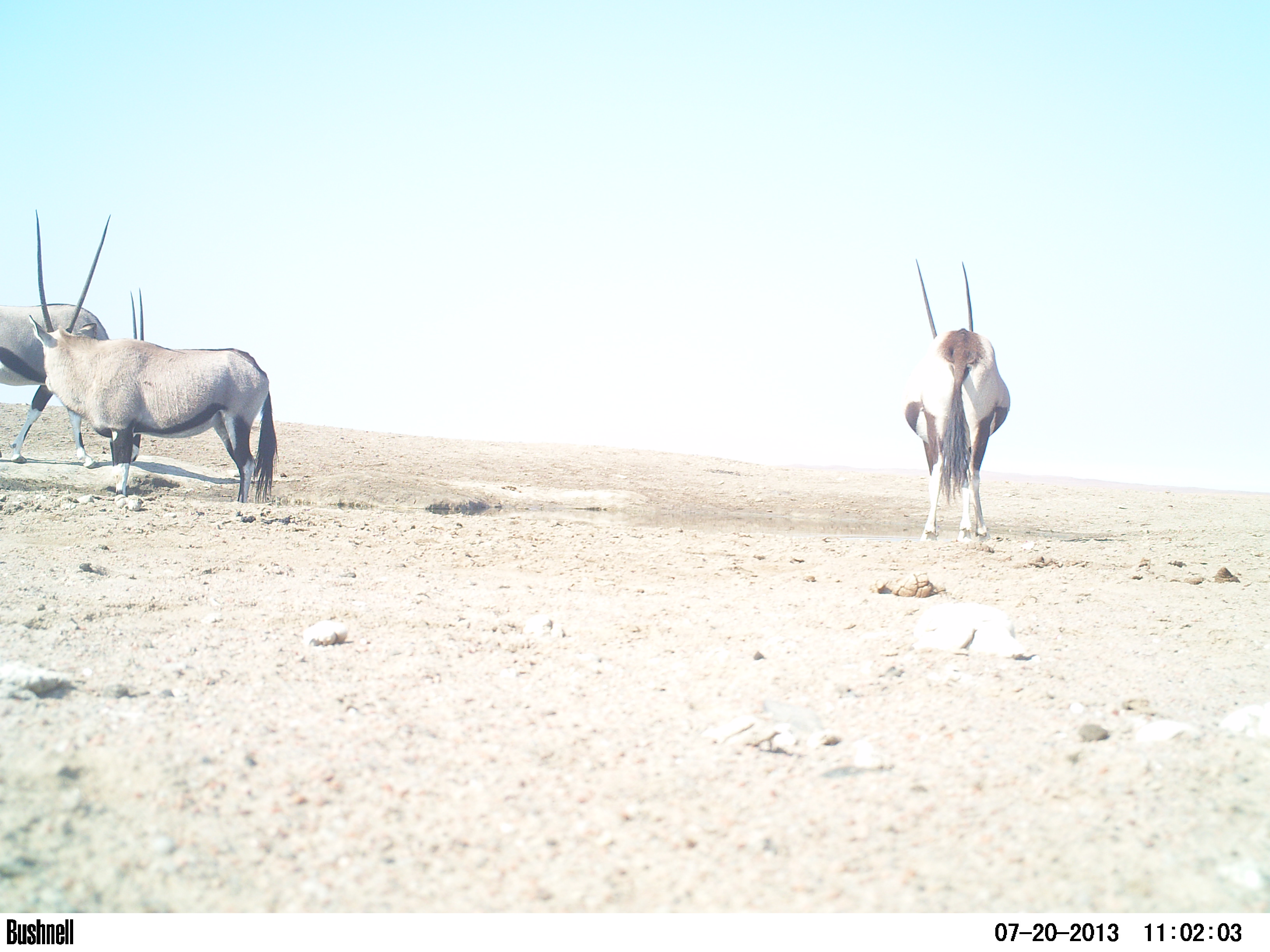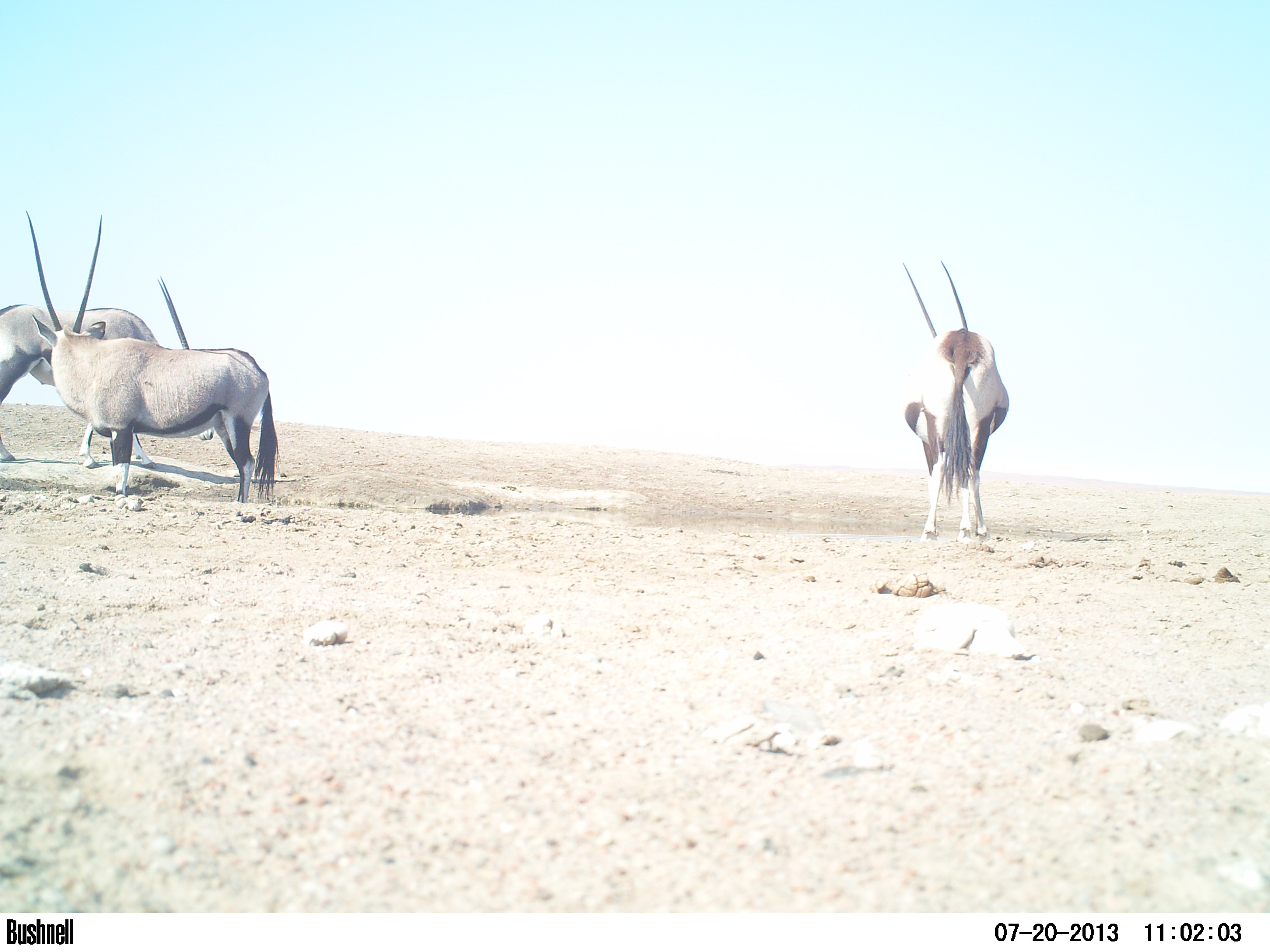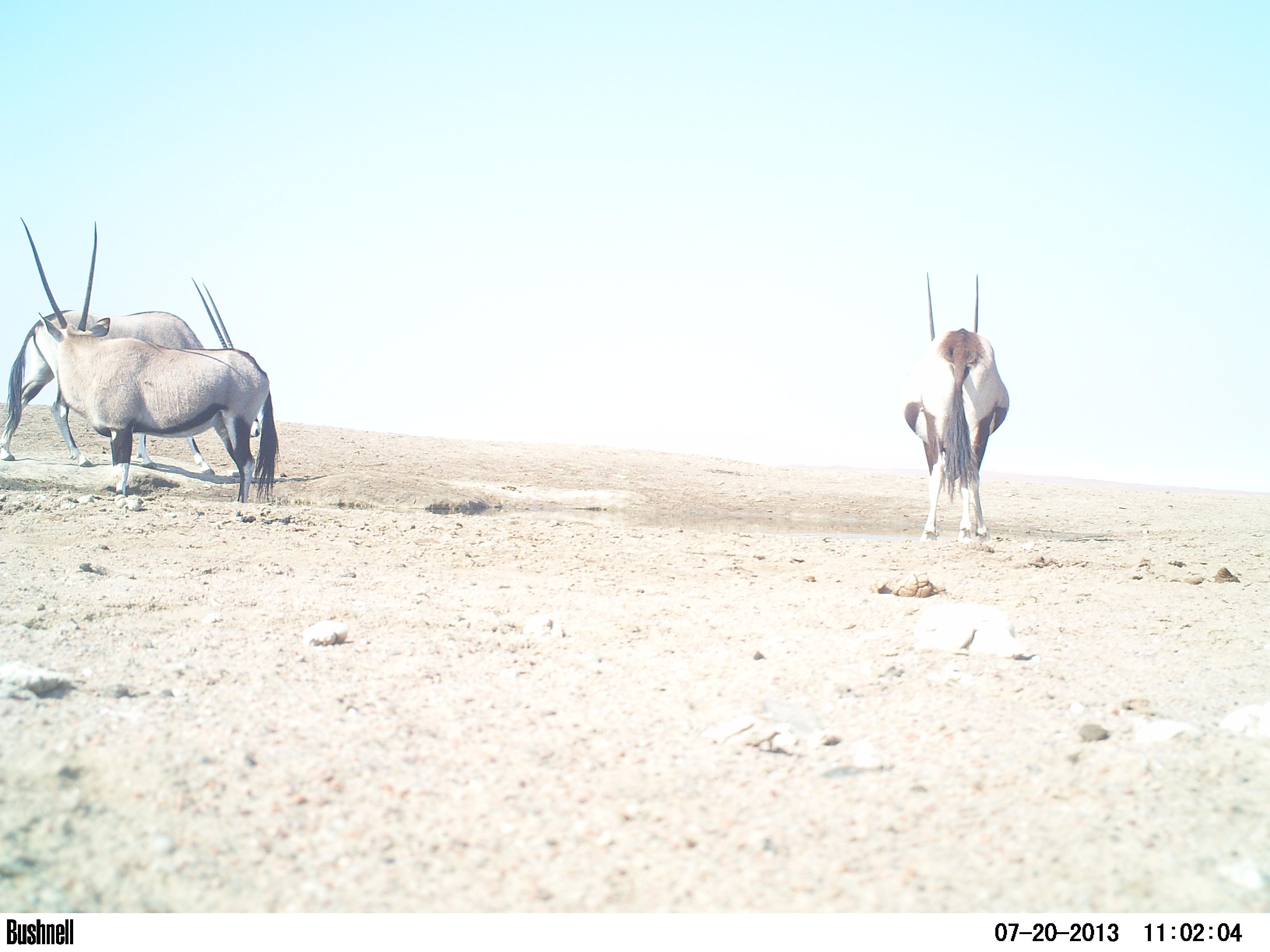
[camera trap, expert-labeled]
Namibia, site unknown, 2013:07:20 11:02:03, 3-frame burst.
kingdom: Animalia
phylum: Chordata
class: Mammalia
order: Artiodactyla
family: Bovidae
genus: Oryx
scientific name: Oryx gazella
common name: gemsbok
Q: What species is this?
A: Oryx gazella (gemsbok).